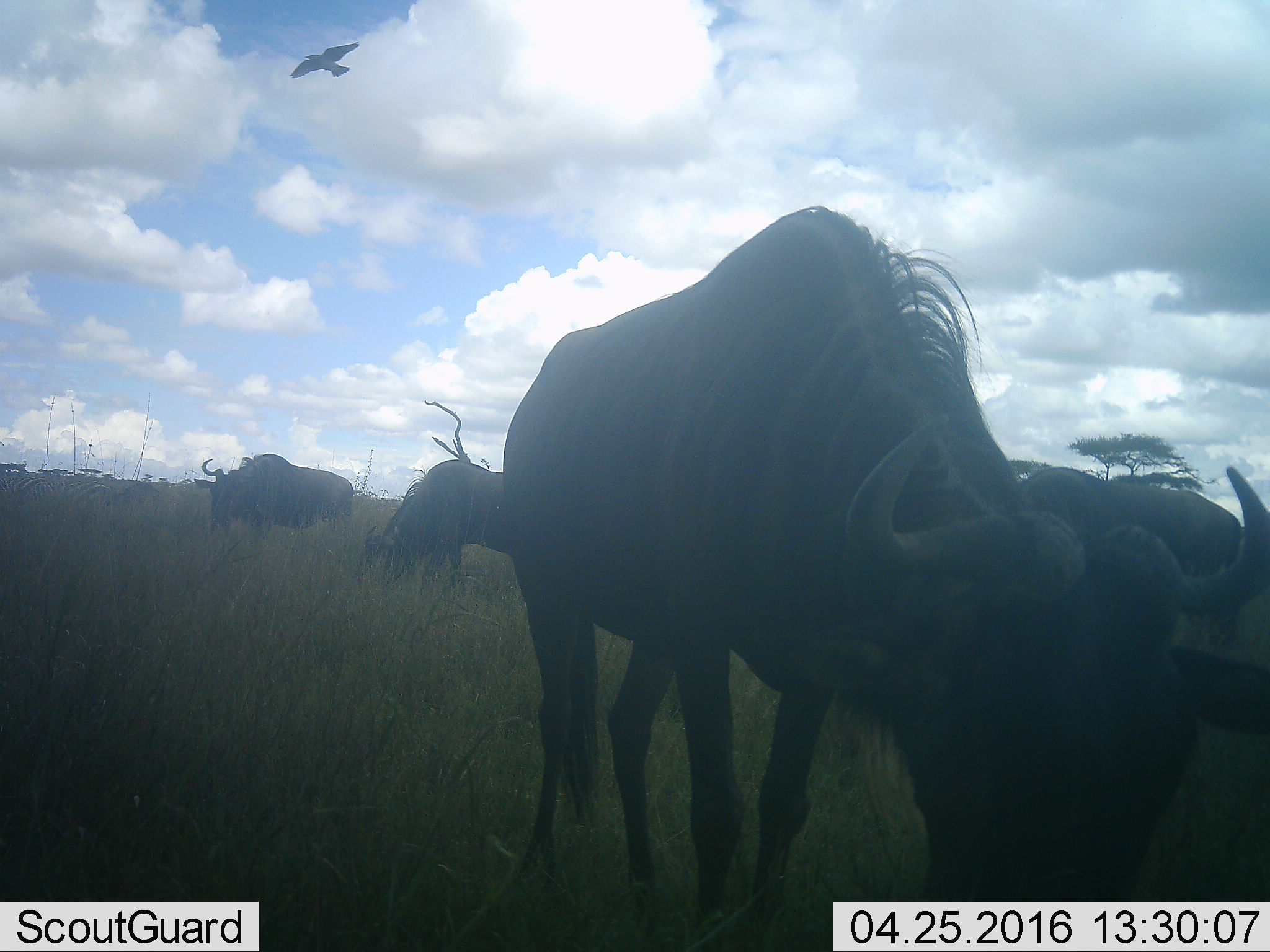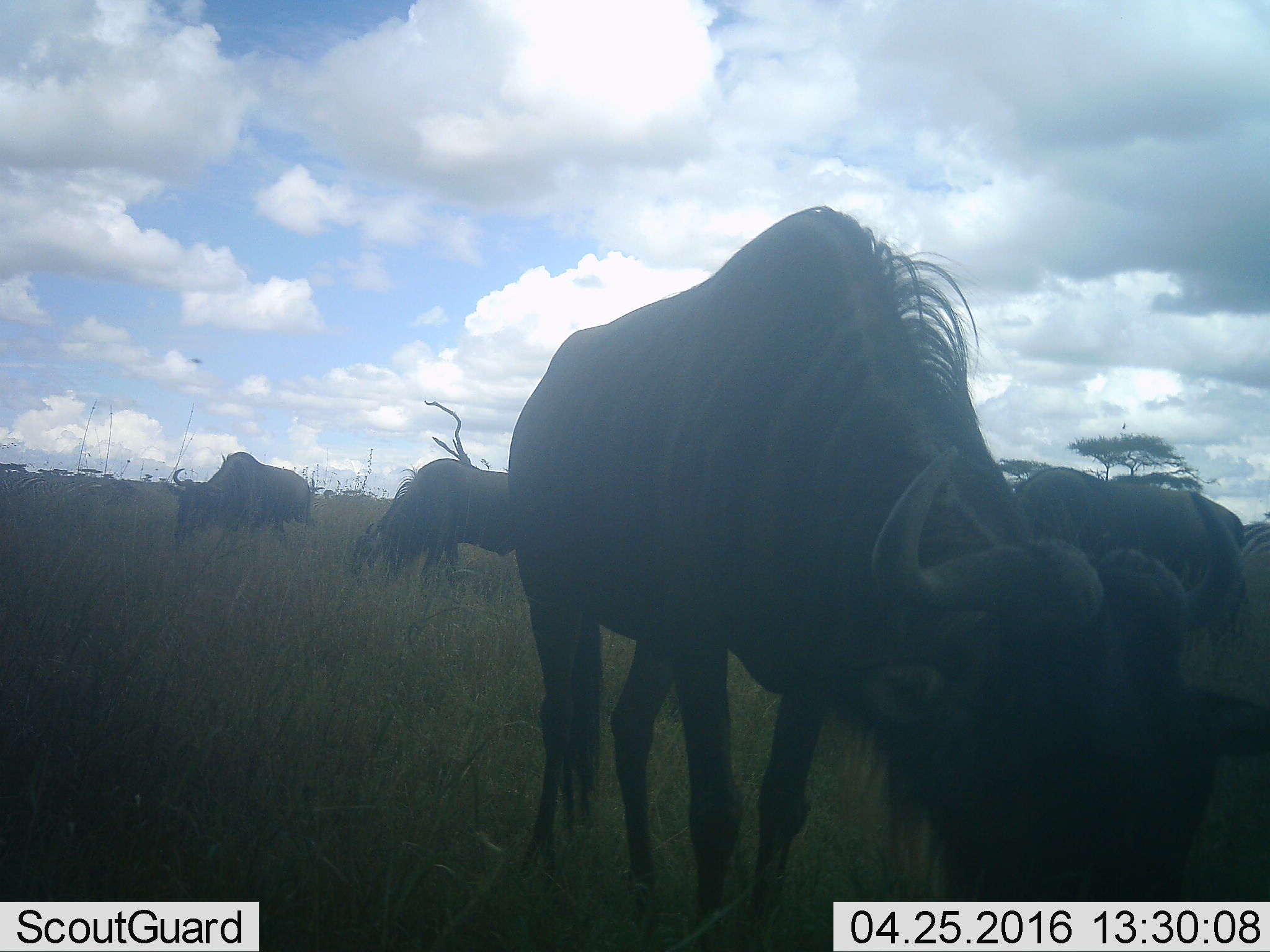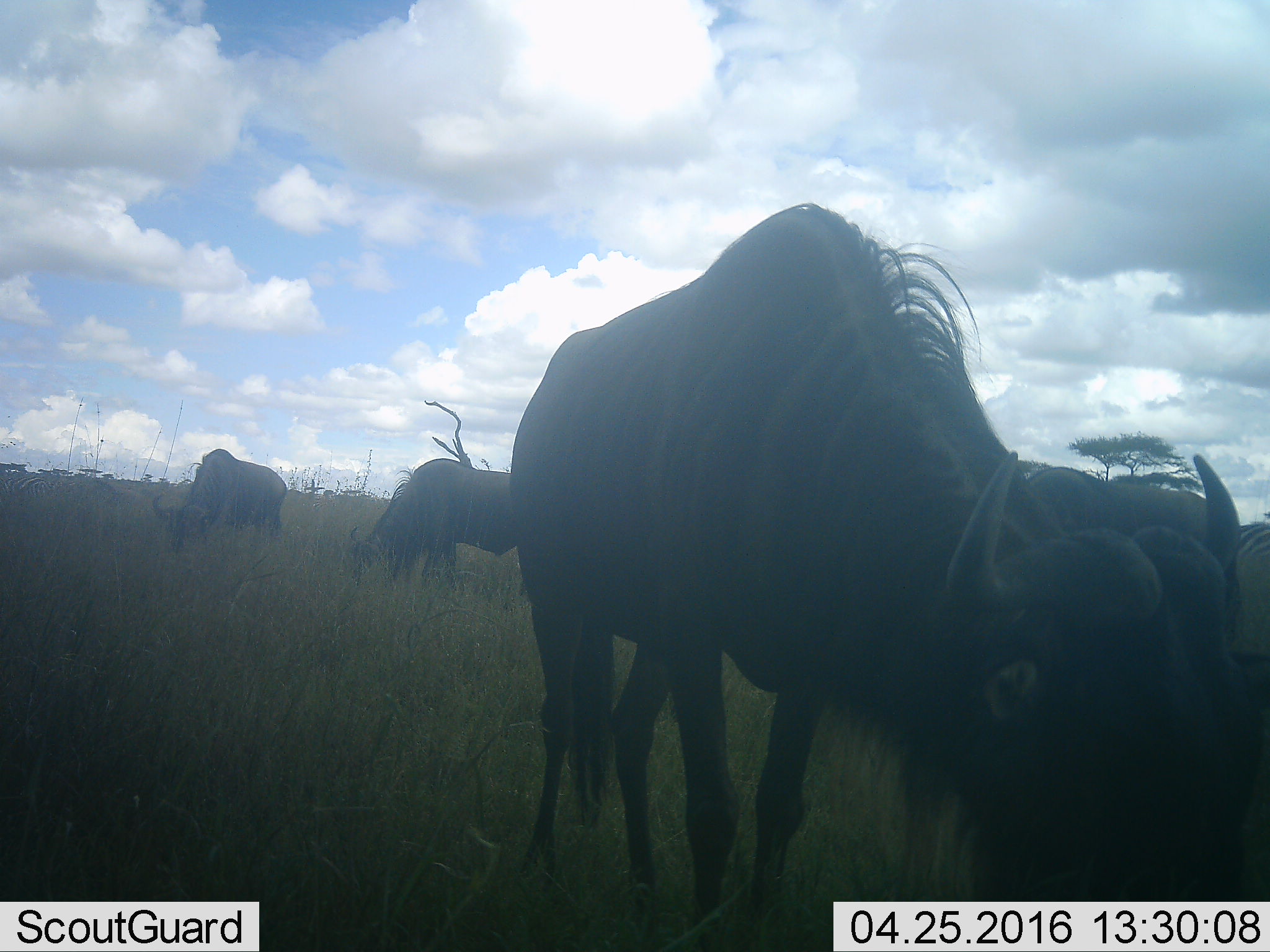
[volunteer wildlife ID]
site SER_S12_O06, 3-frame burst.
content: unidentified animal